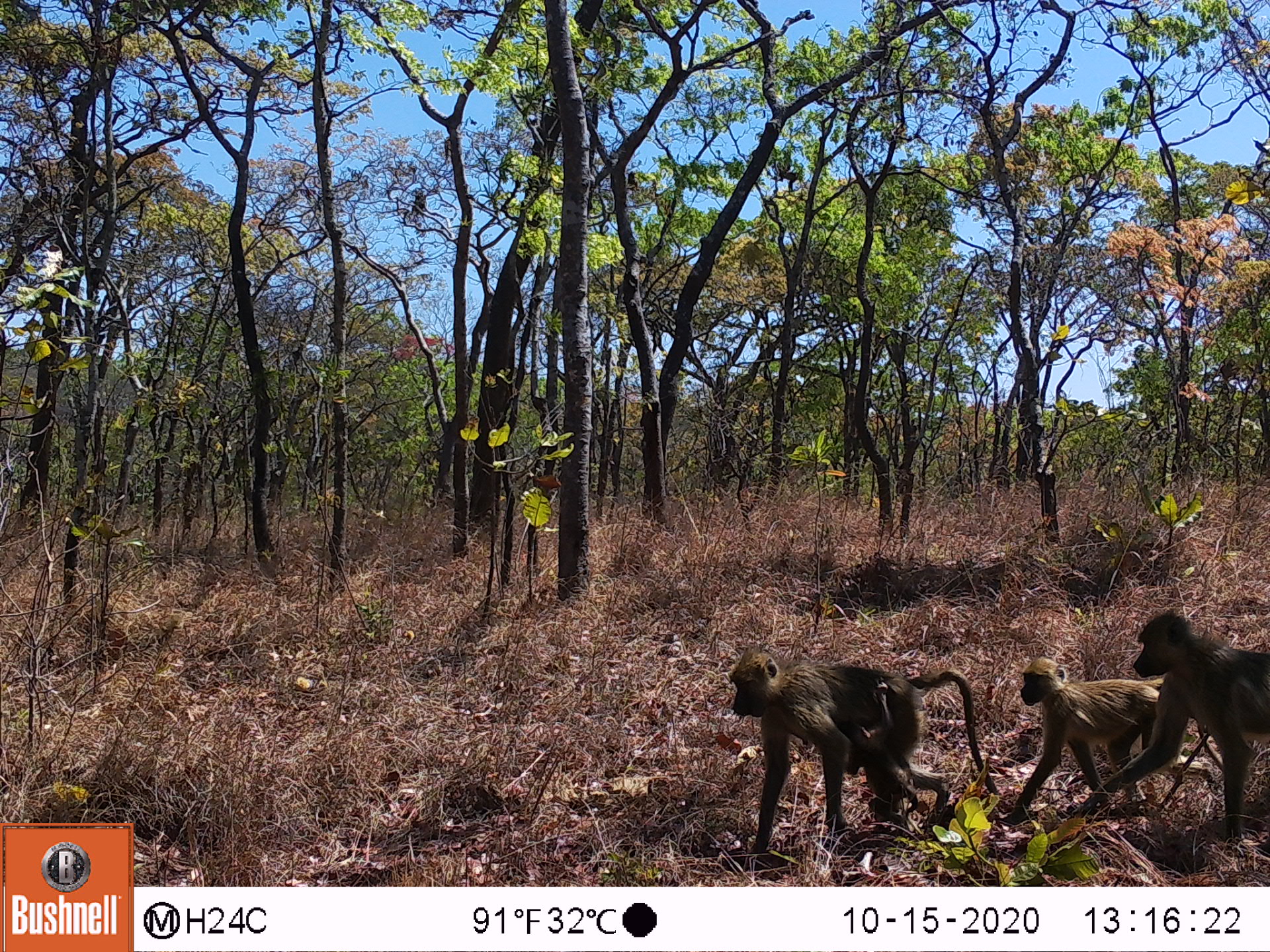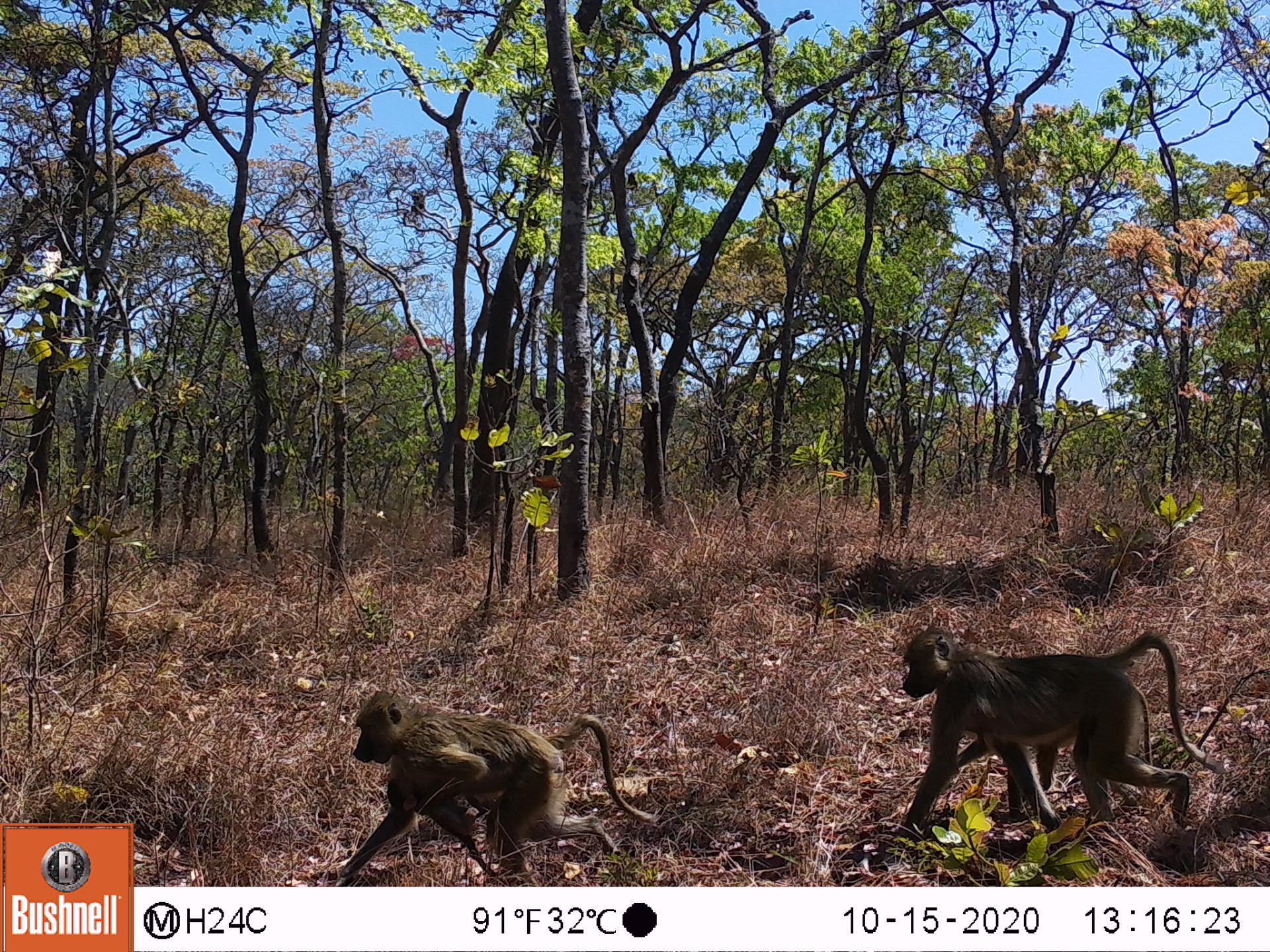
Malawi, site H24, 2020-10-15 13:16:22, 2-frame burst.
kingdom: Animalia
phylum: Chordata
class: Mammalia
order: Primates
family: Cercopithecidae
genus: Papio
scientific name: Papio cynocephalus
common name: yellow baboon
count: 4